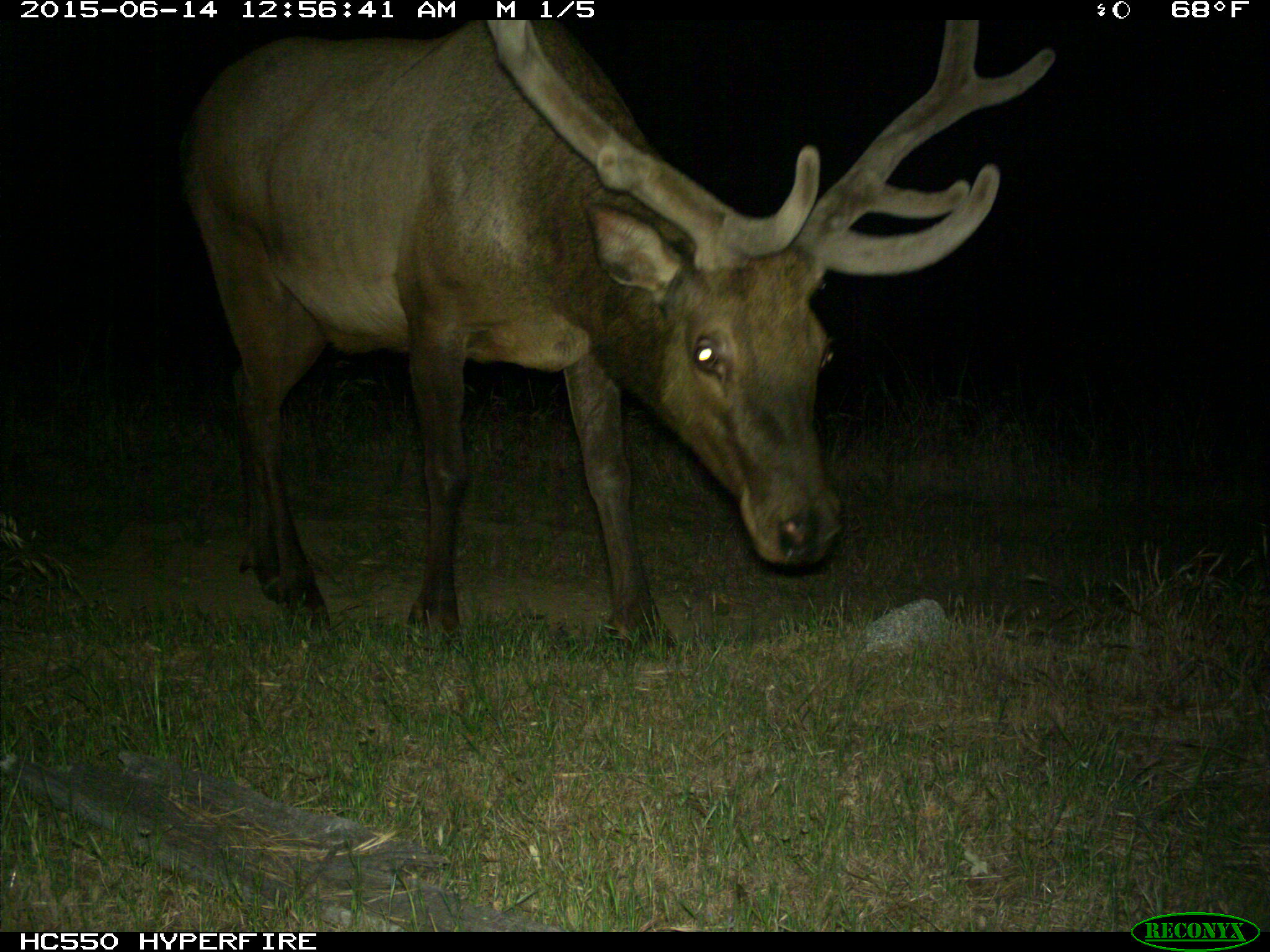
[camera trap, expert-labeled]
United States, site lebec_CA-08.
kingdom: Animalia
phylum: Chordata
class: Mammalia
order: Artiodactyla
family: Cervidae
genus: Cervus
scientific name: Cervus canadensis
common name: elk